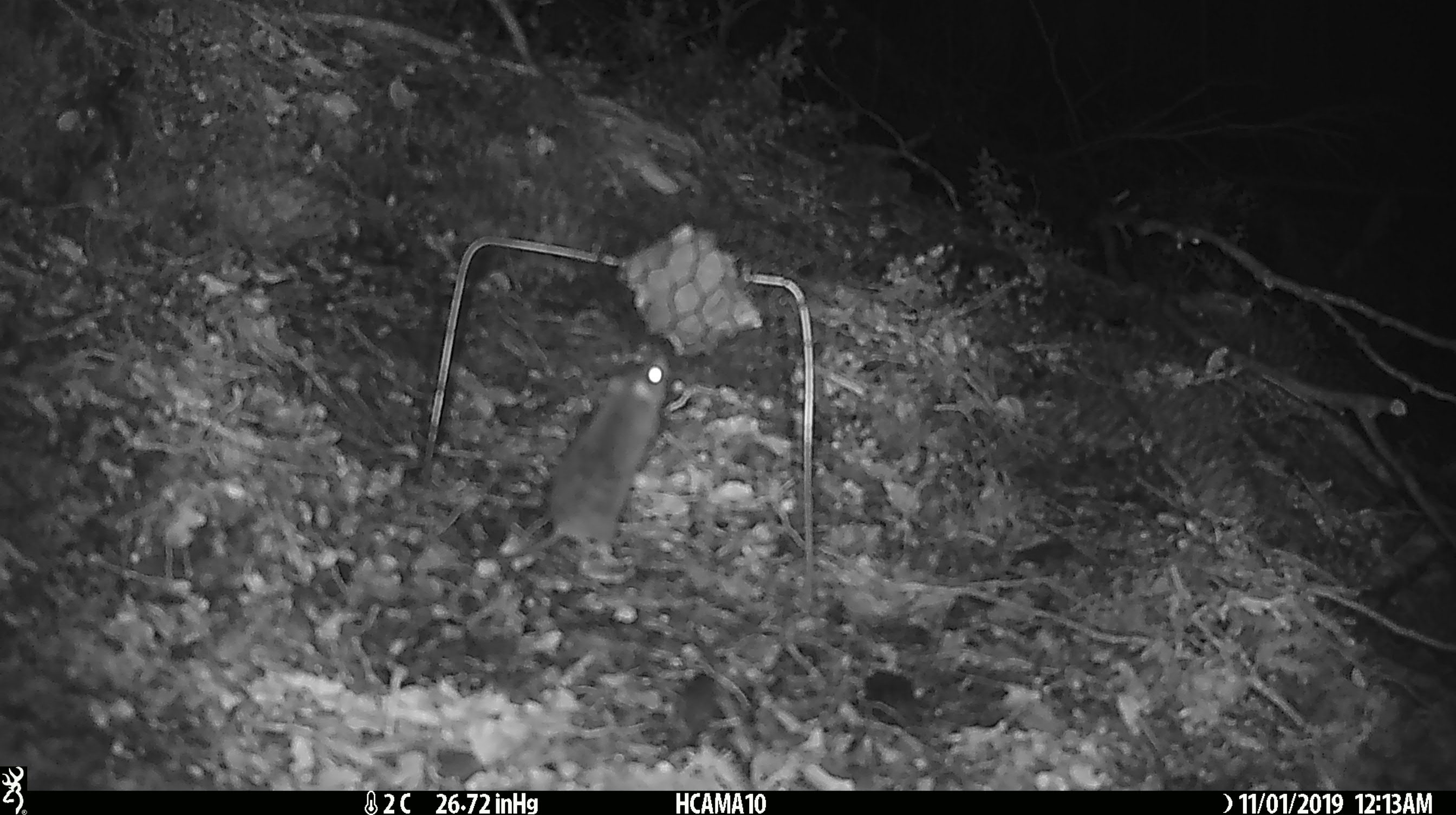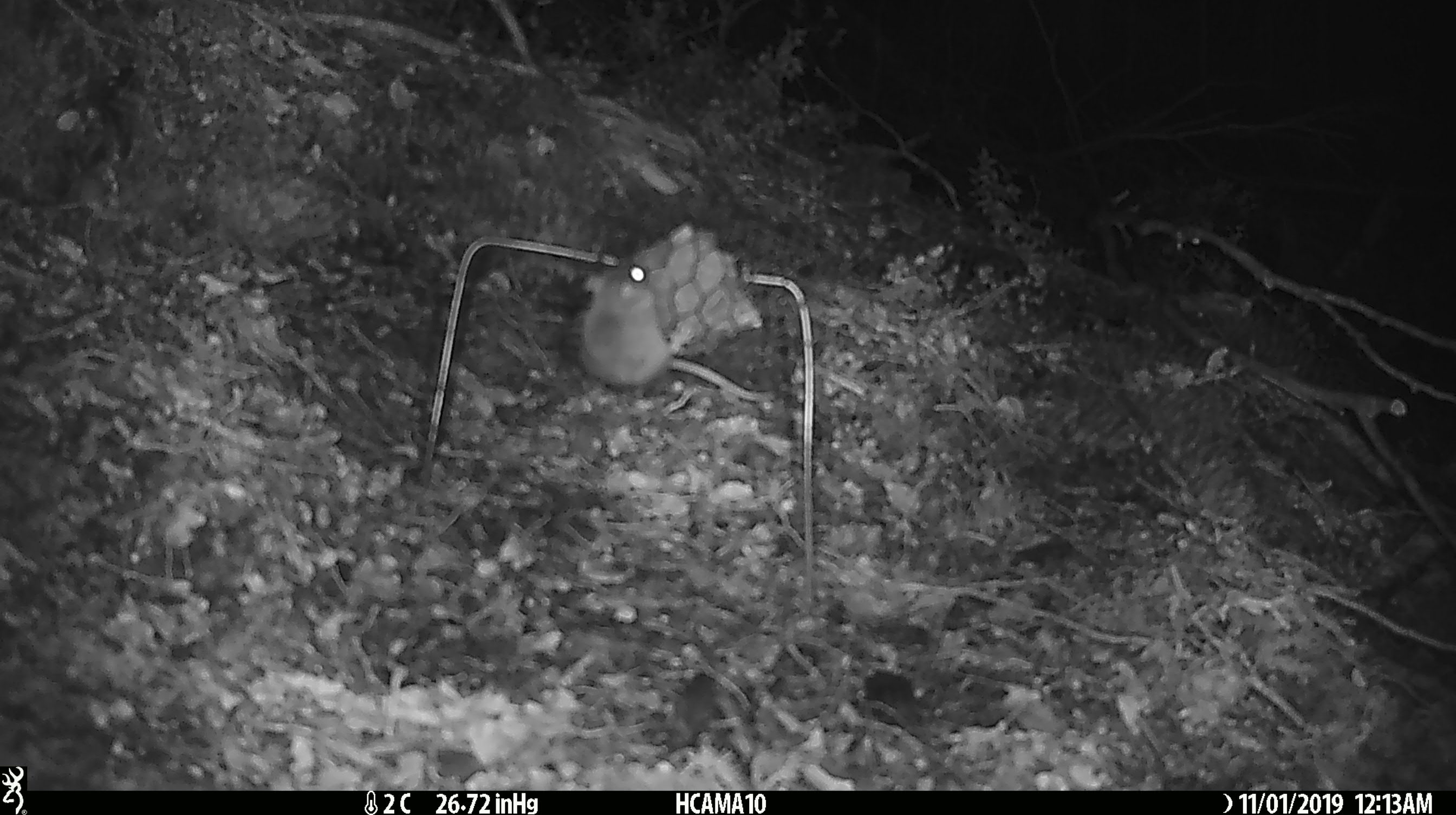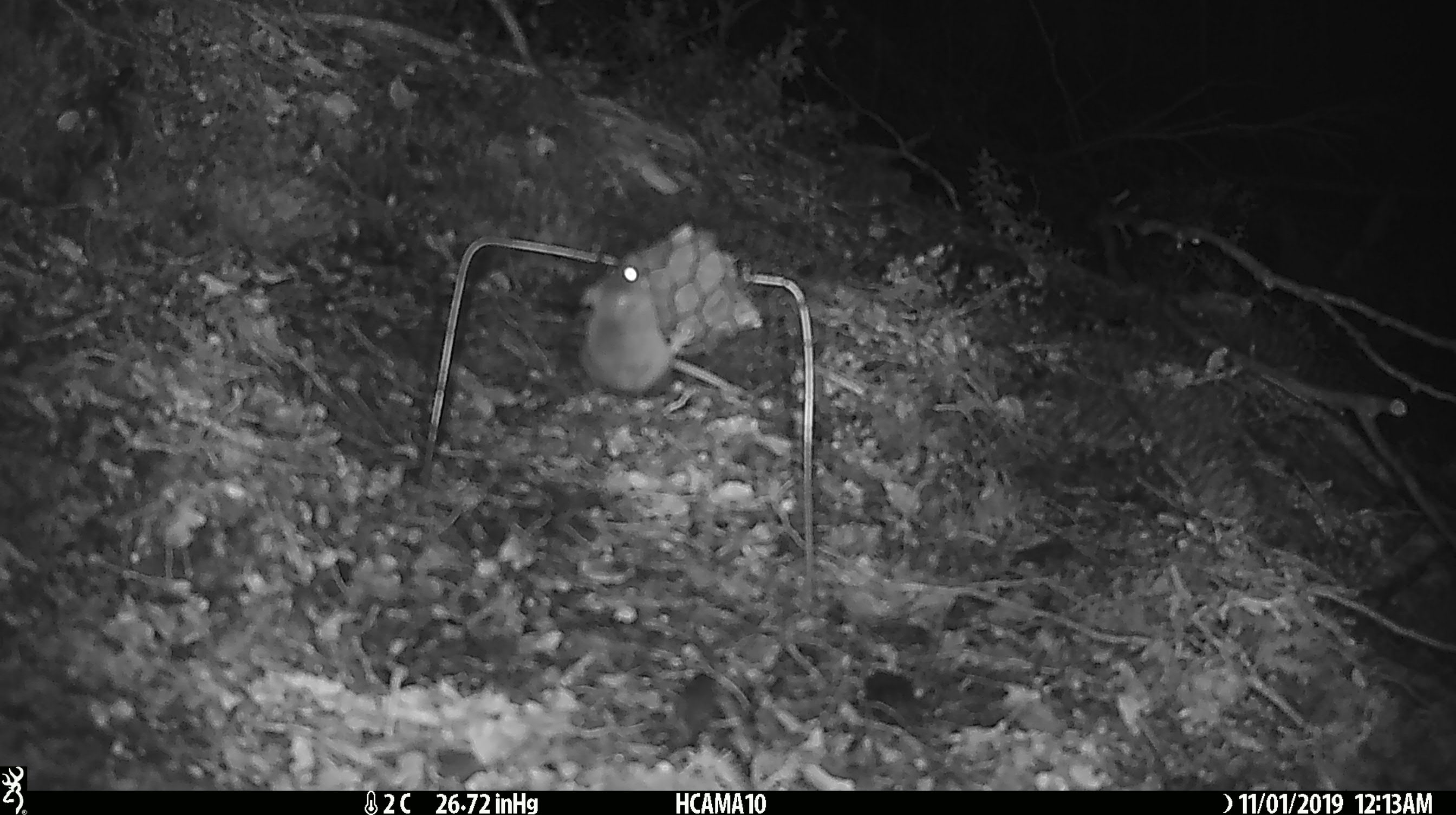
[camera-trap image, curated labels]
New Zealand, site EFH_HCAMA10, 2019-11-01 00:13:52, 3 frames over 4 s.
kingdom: Animalia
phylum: Chordata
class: Mammalia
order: Rodentia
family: Muridae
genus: Mus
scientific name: Mus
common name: mouse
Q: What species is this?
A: Mouse (Mus).